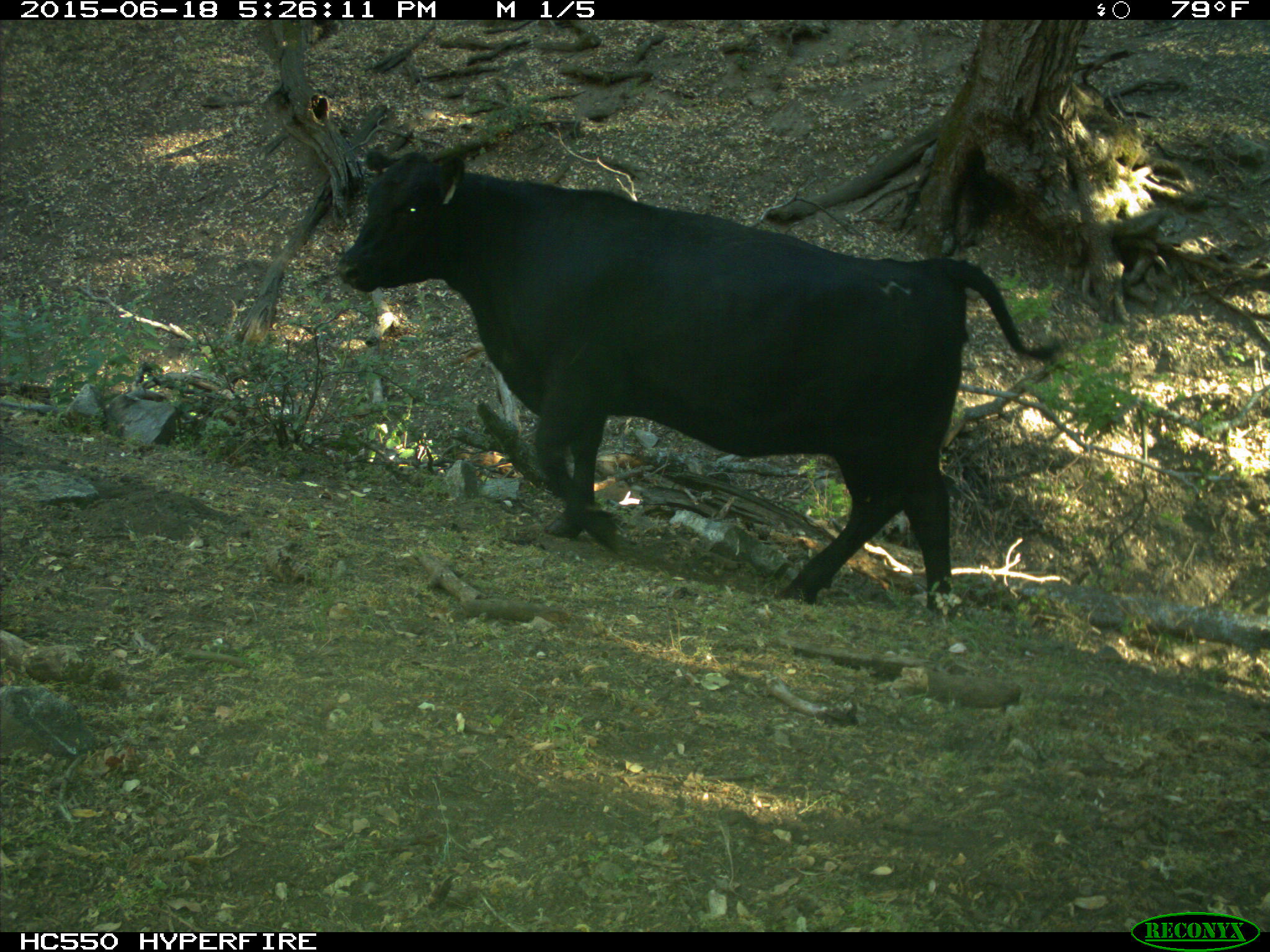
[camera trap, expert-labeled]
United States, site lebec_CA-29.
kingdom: Animalia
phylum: Chordata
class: Mammalia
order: Artiodactyla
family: Bovidae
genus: Bos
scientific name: Bos taurus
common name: domestic cow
Bos taurus (domestic cow).